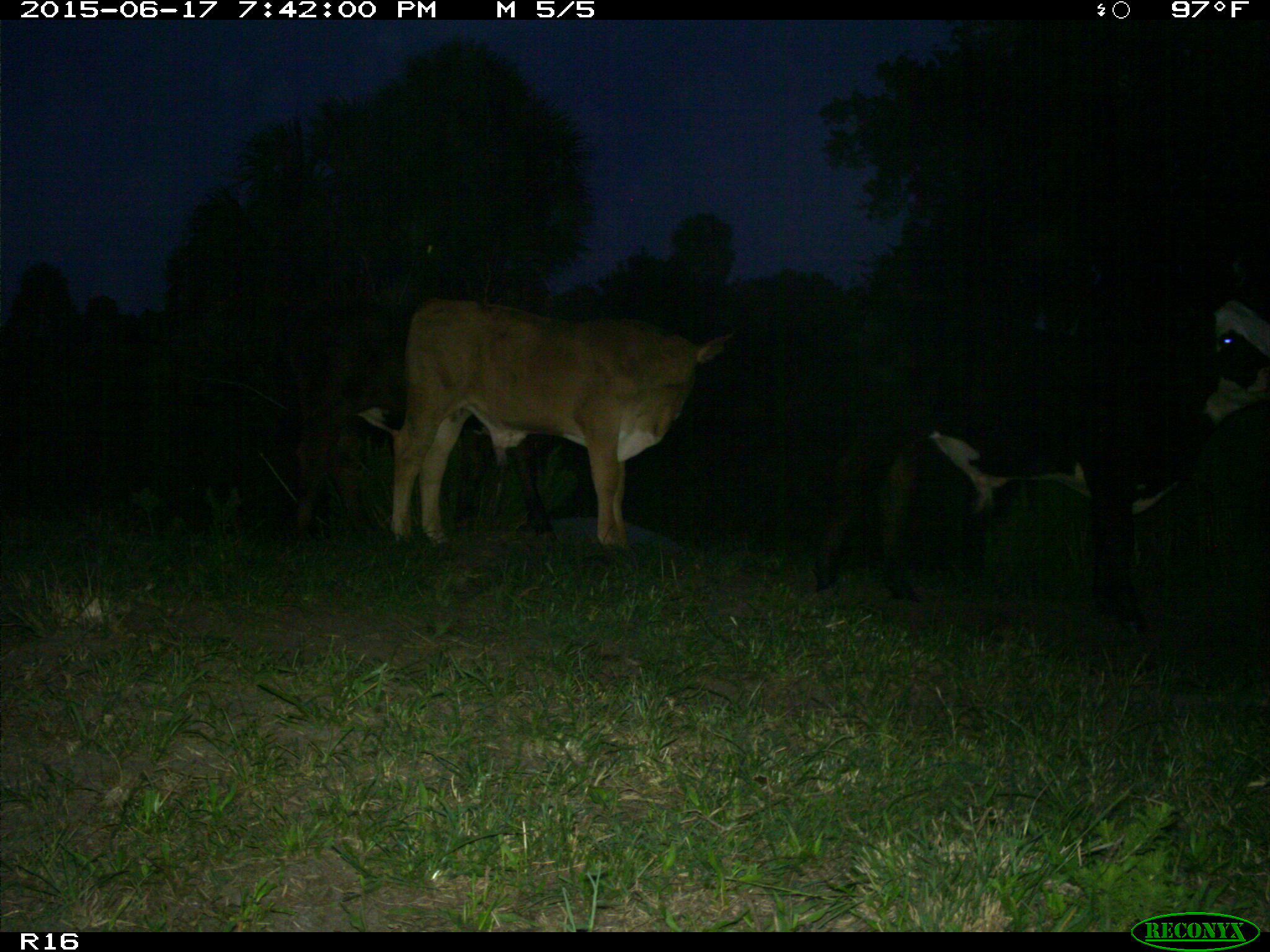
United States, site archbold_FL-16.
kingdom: Animalia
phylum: Chordata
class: Mammalia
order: Artiodactyla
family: Bovidae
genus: Bos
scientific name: Bos taurus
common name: domestic cow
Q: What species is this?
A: Bos taurus (domestic cow).